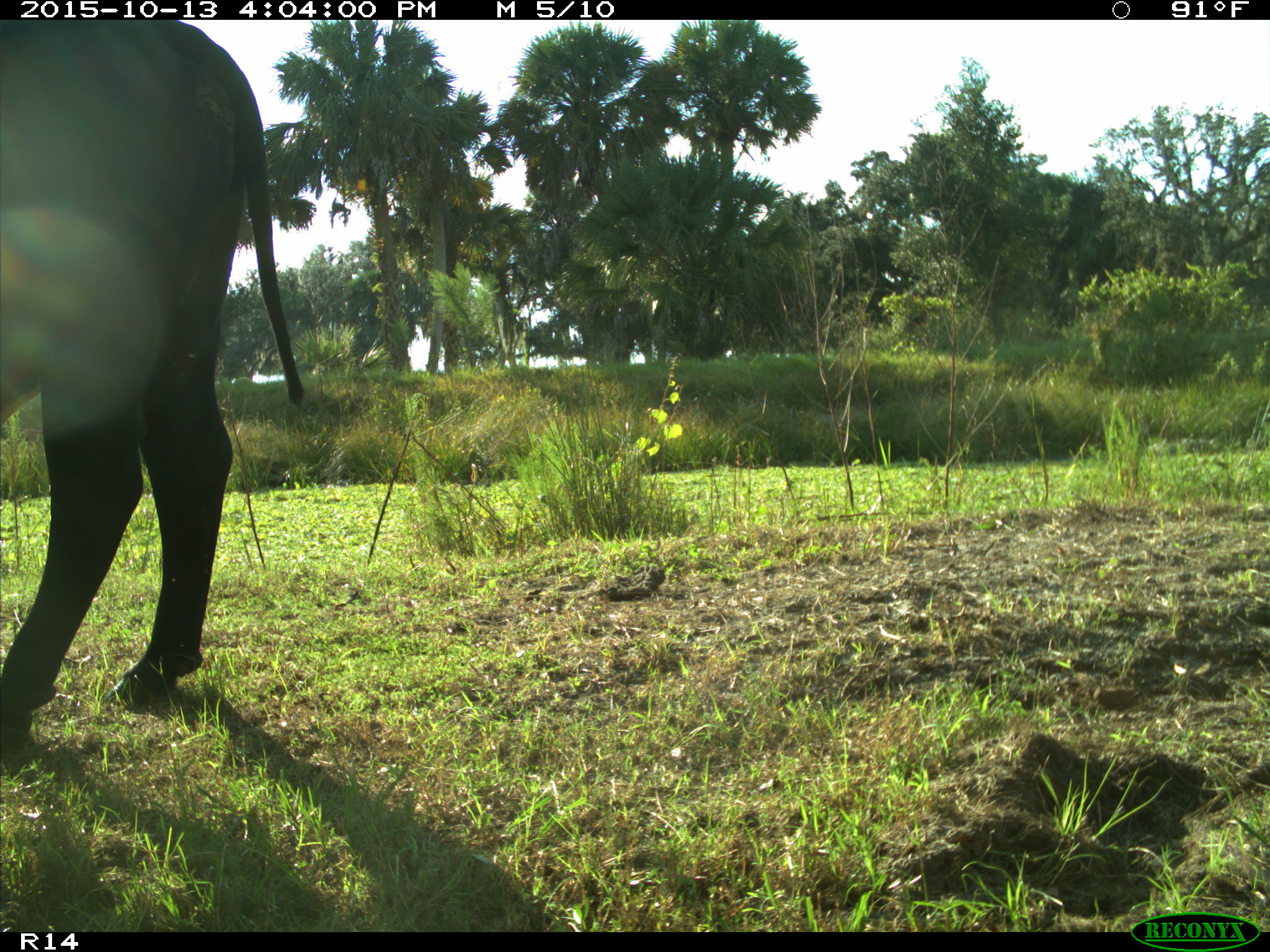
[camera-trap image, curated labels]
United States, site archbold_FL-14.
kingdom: Animalia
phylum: Chordata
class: Mammalia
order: Artiodactyla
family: Bovidae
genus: Bos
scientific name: Bos taurus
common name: domestic cow